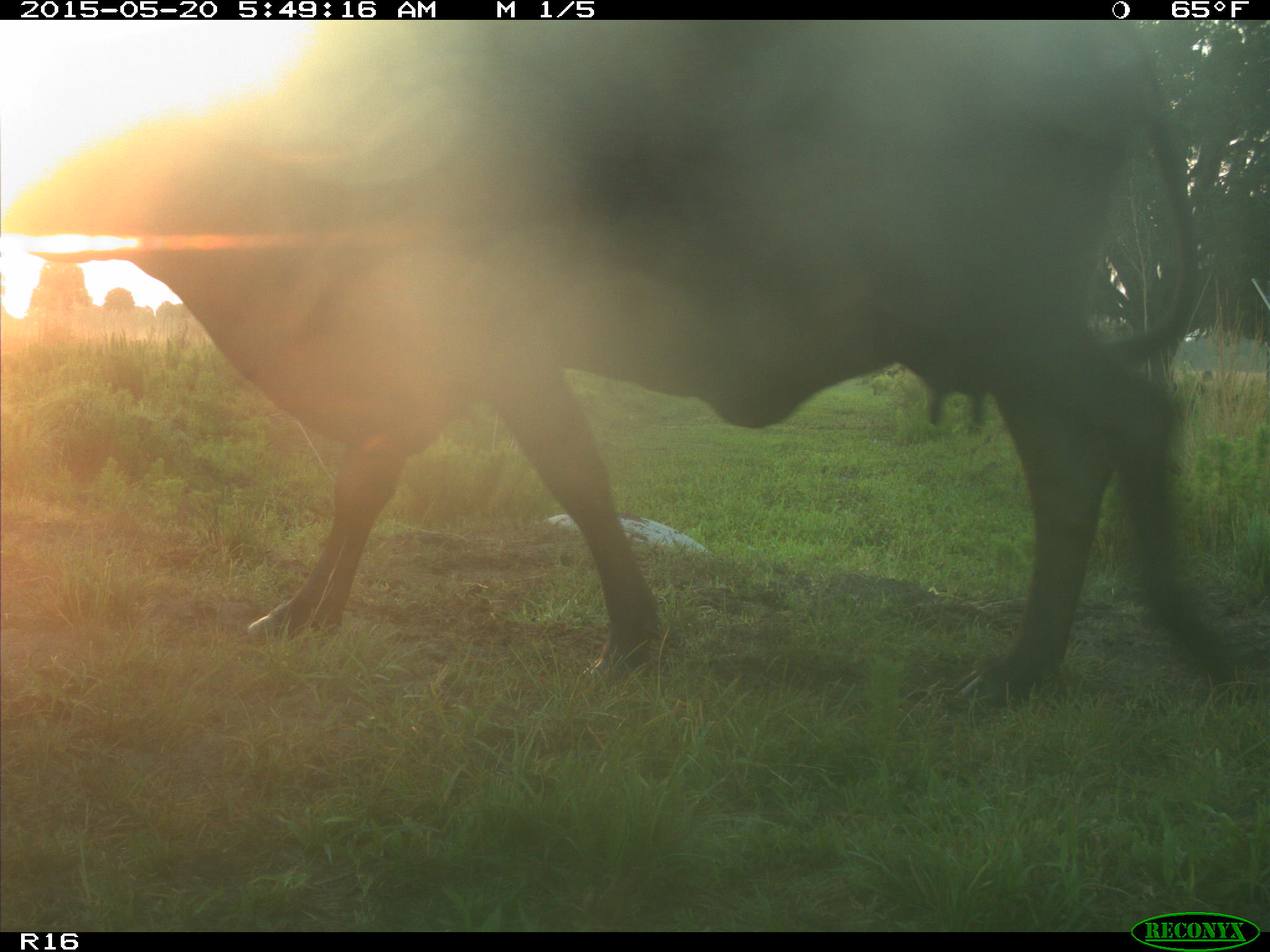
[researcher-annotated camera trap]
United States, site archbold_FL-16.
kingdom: Animalia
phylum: Chordata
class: Mammalia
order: Artiodactyla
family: Bovidae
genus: Bos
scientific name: Bos taurus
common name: domestic cow